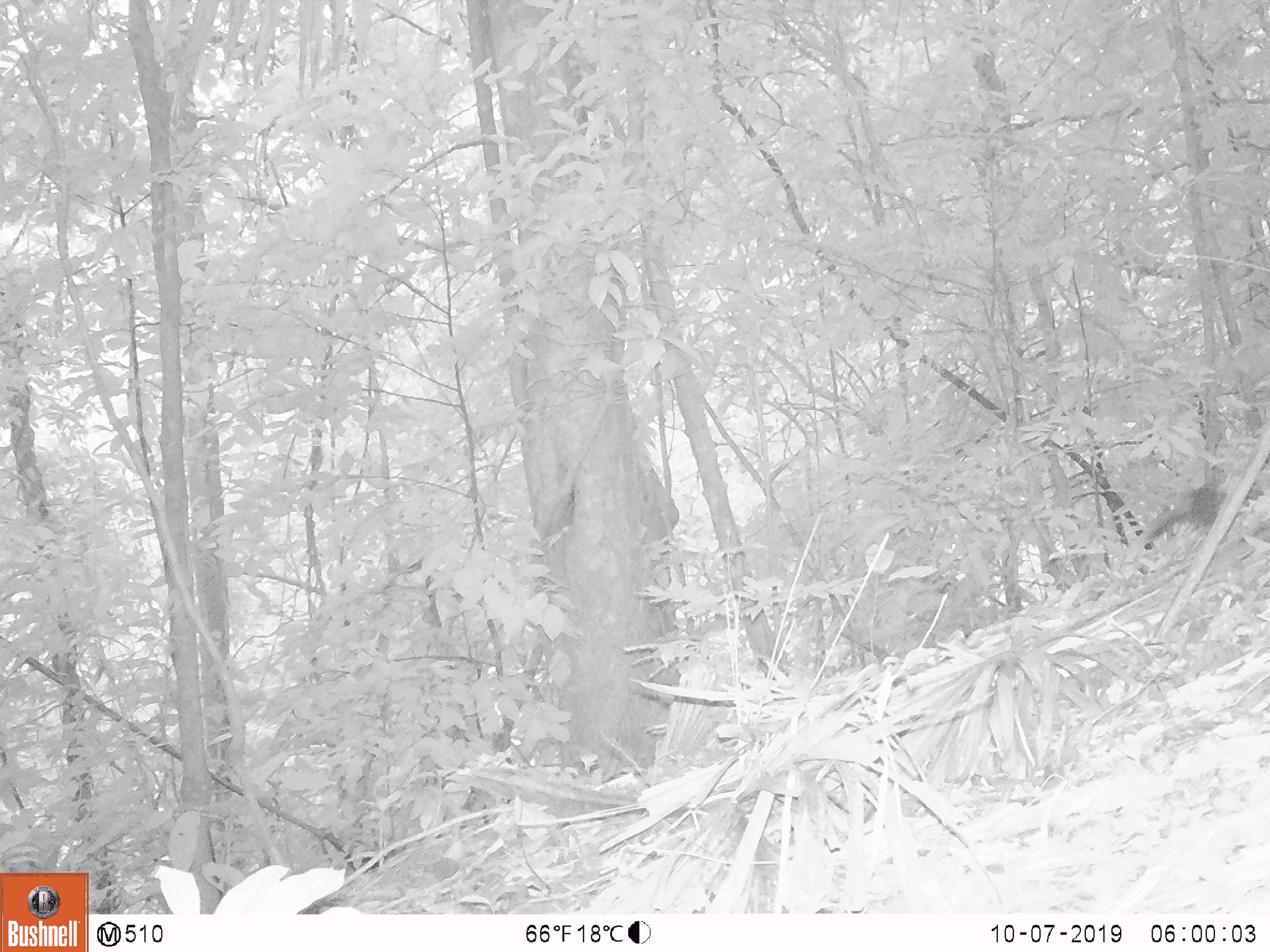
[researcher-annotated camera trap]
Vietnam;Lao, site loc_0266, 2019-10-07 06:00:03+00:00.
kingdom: Animalia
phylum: Chordata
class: Mammalia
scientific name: Mammalia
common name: mammal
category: unidentified small mammal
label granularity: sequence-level